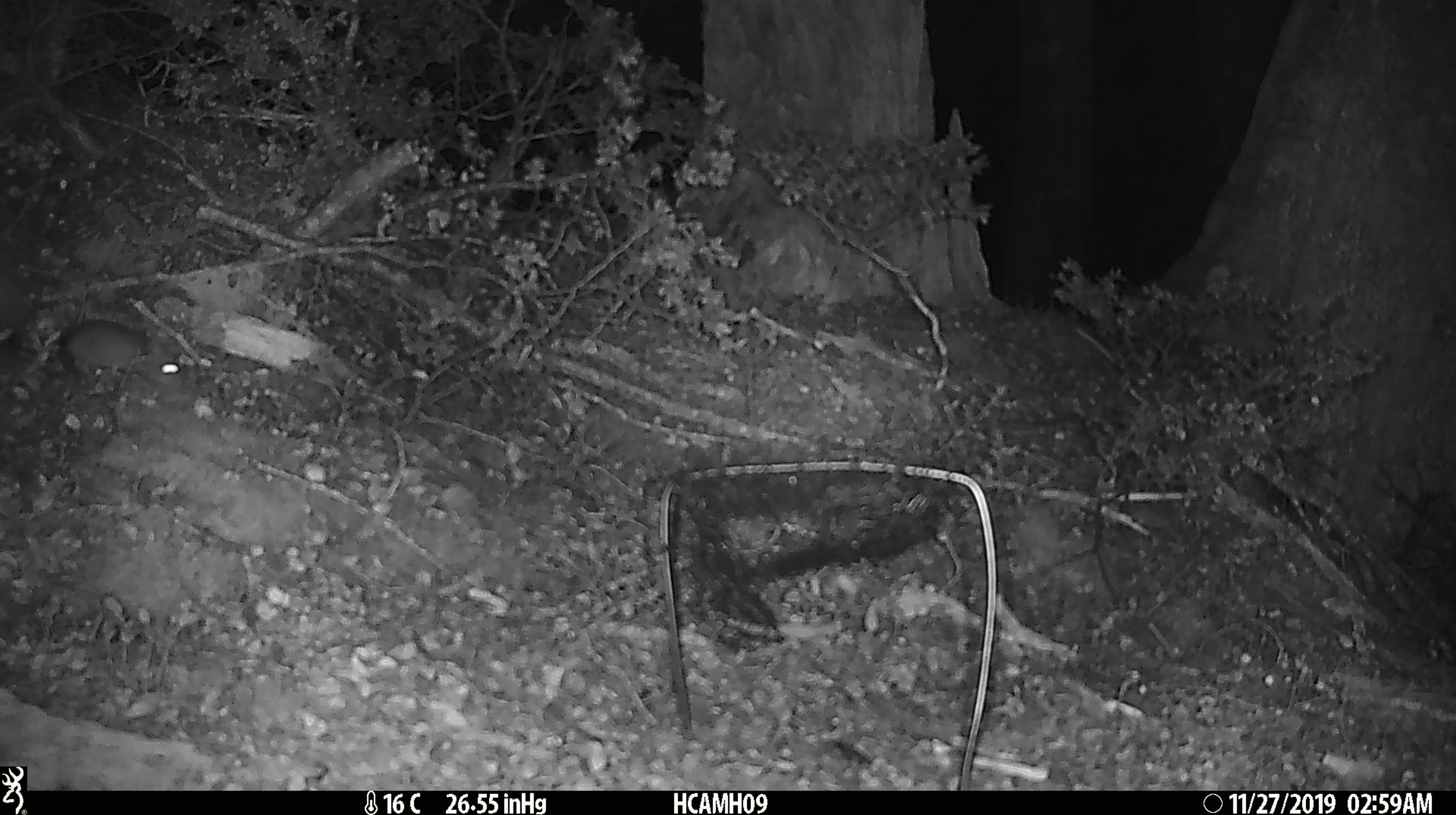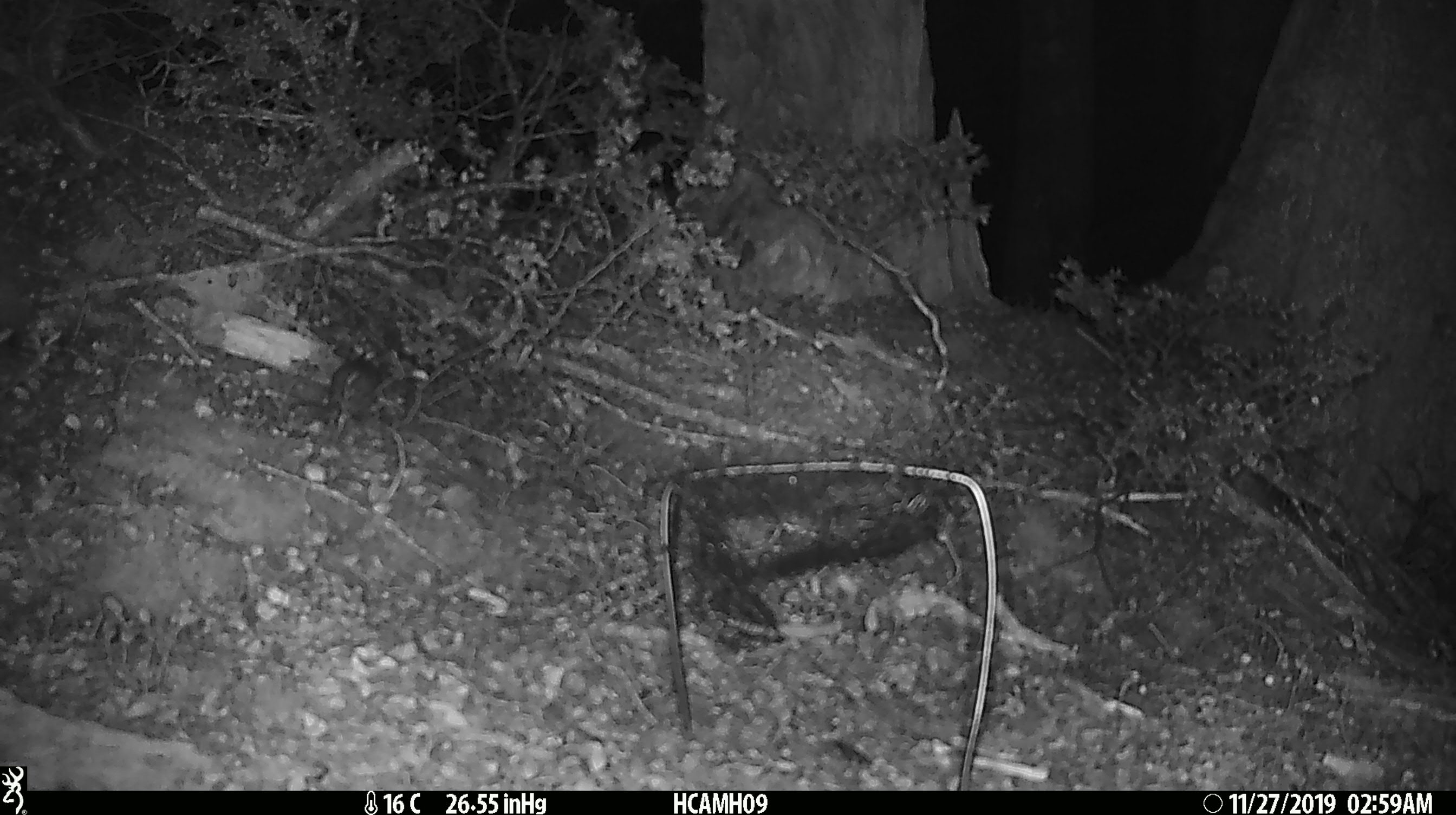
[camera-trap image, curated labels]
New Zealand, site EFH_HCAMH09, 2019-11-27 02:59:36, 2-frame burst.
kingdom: Animalia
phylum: Chordata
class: Mammalia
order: Rodentia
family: Muridae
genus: Mus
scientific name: Mus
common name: mouse